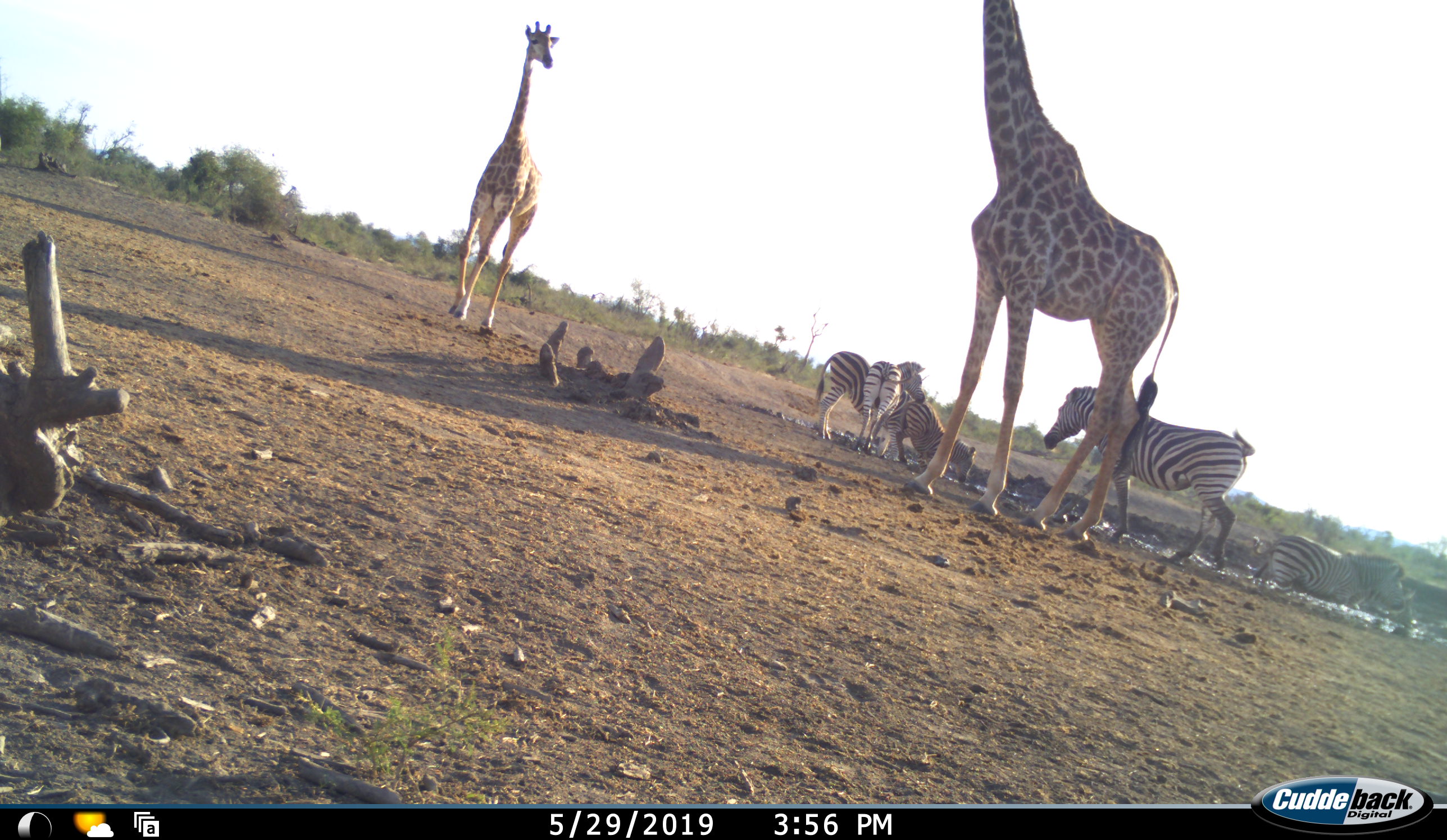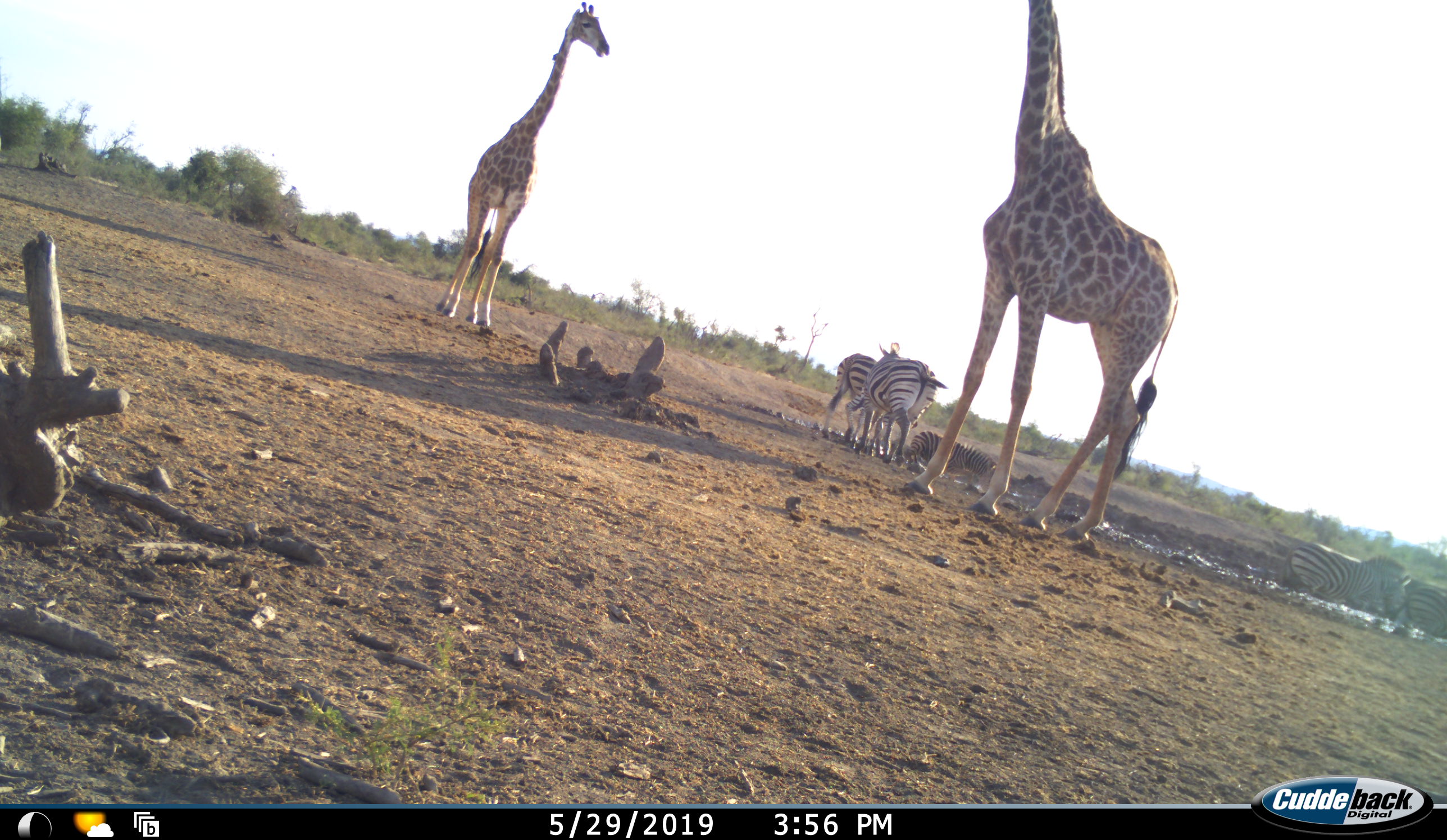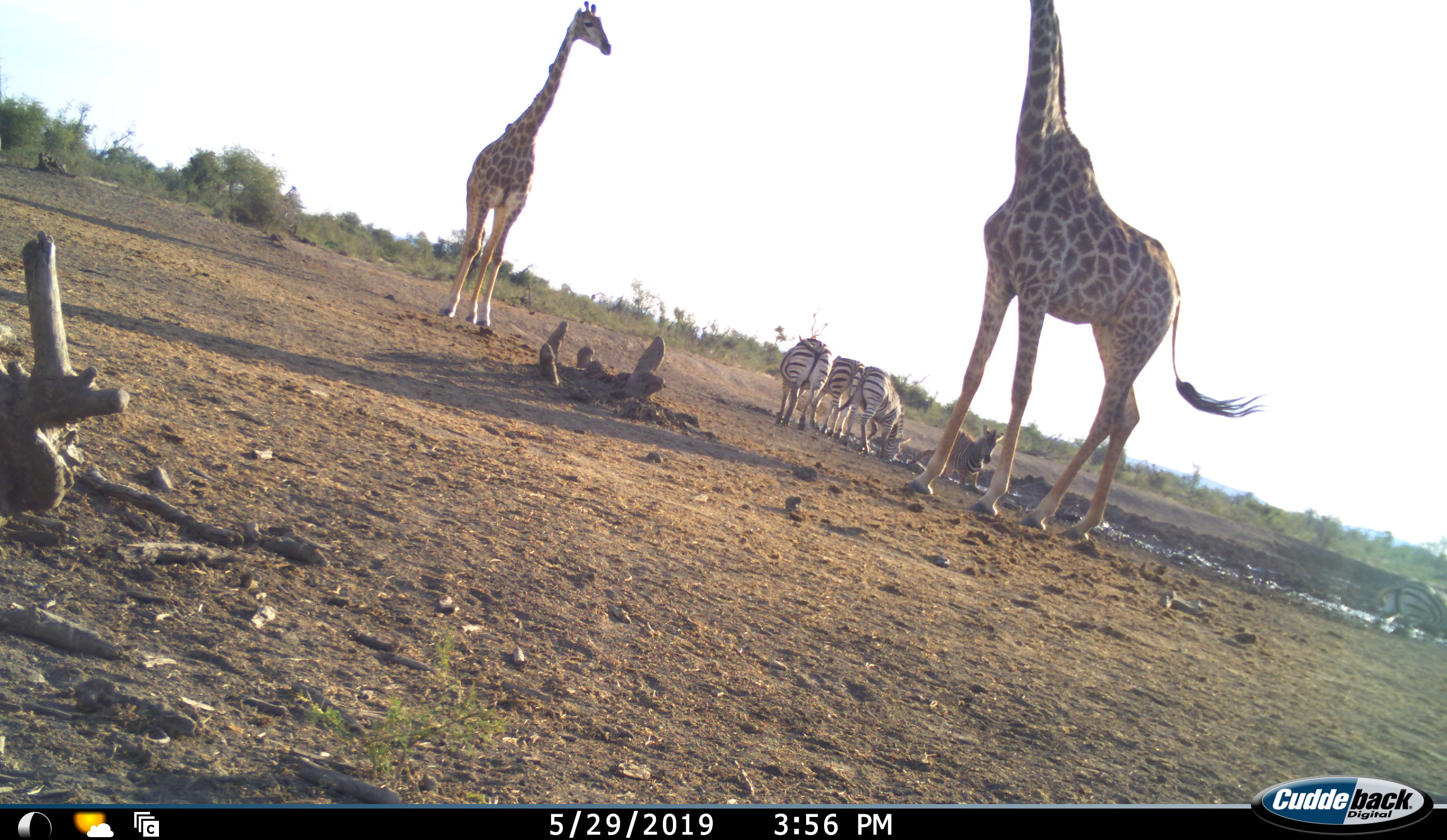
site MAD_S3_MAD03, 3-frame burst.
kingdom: Animalia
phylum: Chordata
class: Mammalia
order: Artiodactyla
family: Giraffidae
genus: Giraffa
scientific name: Giraffa camelopardalis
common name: giraffe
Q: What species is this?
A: Giraffe (Giraffa camelopardalis).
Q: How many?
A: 2.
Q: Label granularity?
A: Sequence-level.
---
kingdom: Animalia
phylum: Chordata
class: Mammalia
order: Perissodactyla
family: Equidae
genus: Equus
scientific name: Equus quagga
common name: plains zebra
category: zebraplains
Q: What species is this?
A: Zebraplains (plains zebra) (Equus quagga).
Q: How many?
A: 5.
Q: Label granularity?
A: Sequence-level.